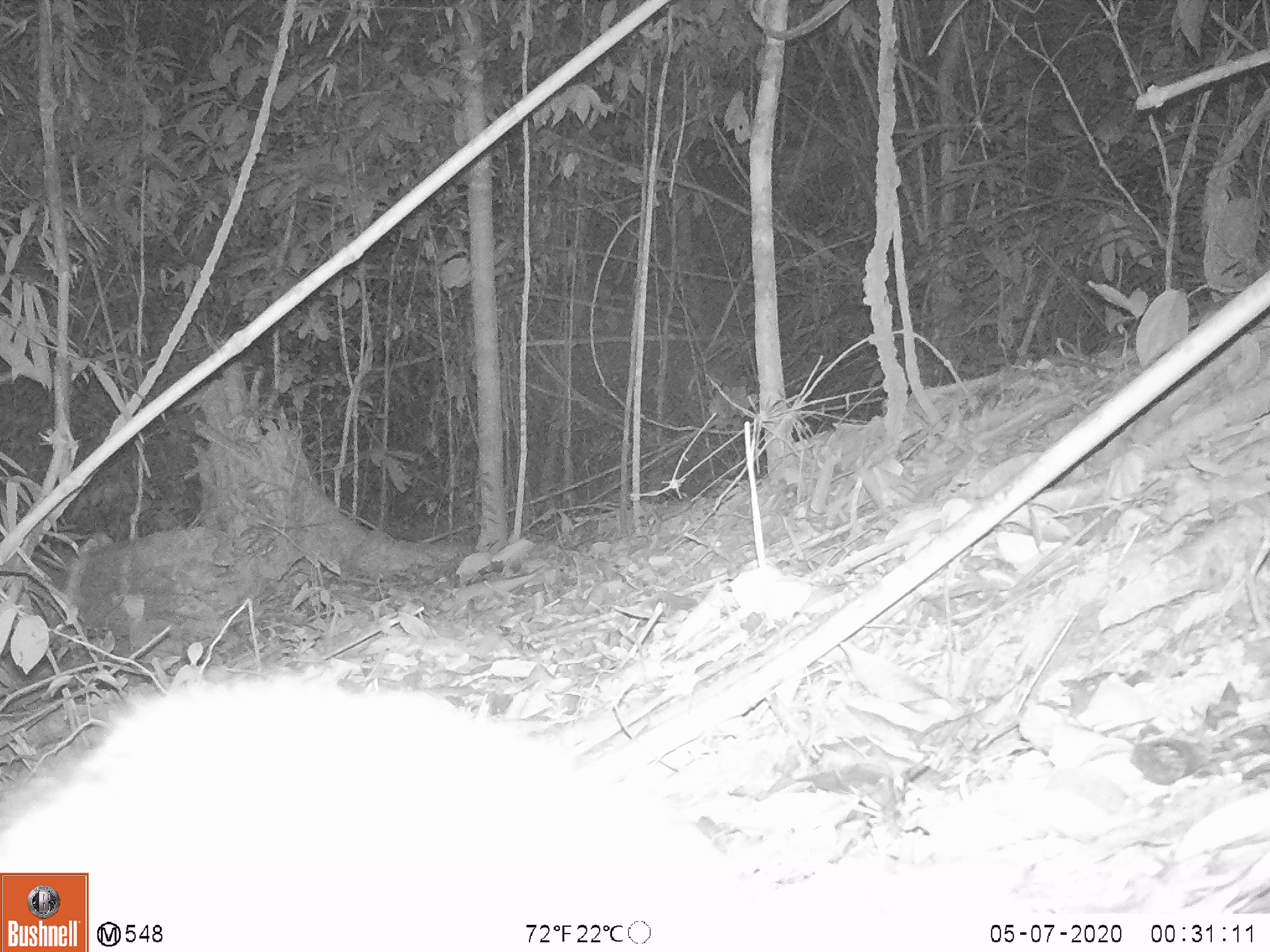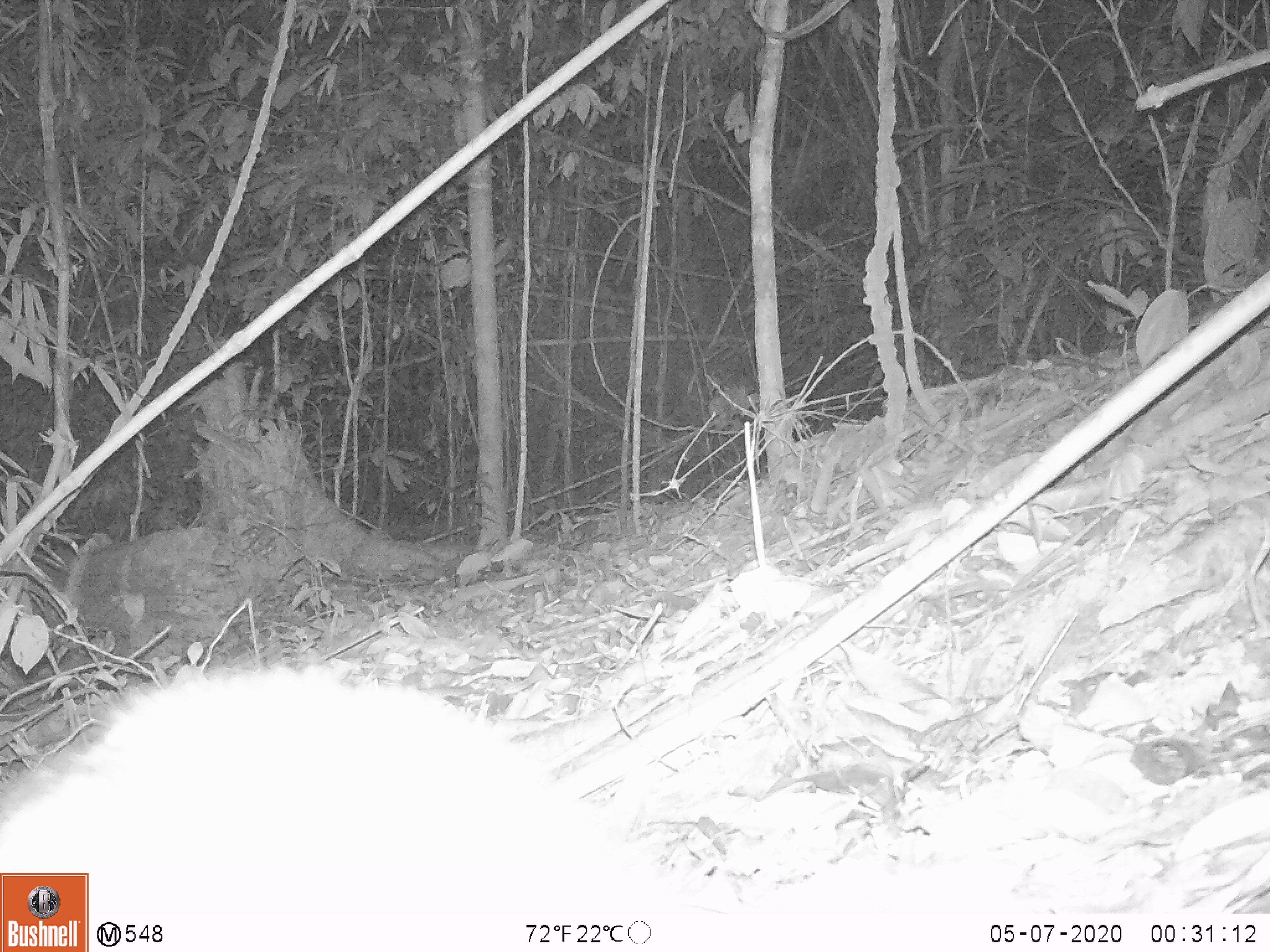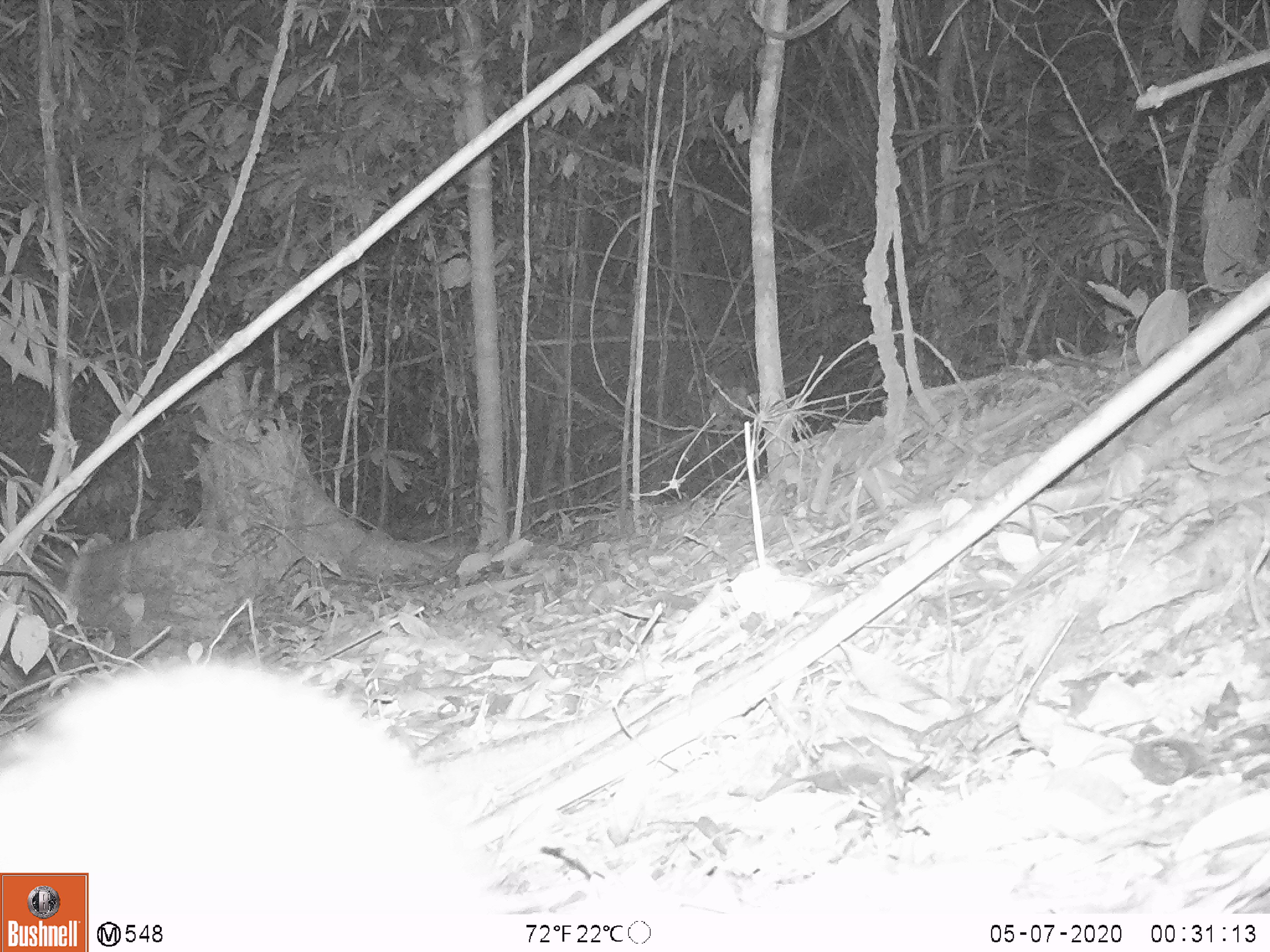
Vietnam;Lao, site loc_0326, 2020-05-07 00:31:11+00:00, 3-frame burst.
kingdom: Animalia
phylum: Chordata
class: Mammalia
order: Carnivora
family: Viverridae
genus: Paradoxurus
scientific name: Paradoxurus hermaphroditus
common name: common palm civet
Common palm civet (Paradoxurus hermaphroditus). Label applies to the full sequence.